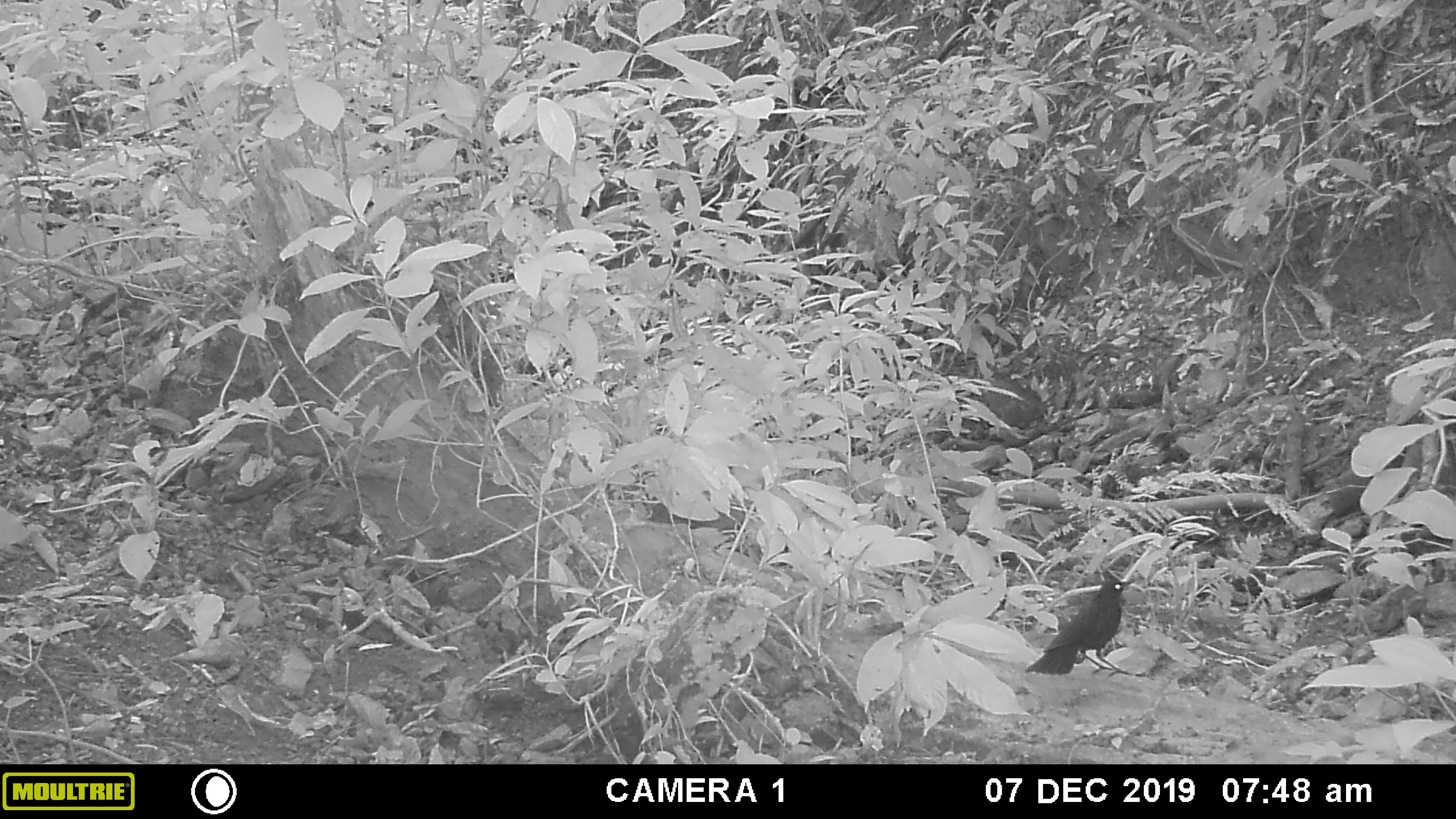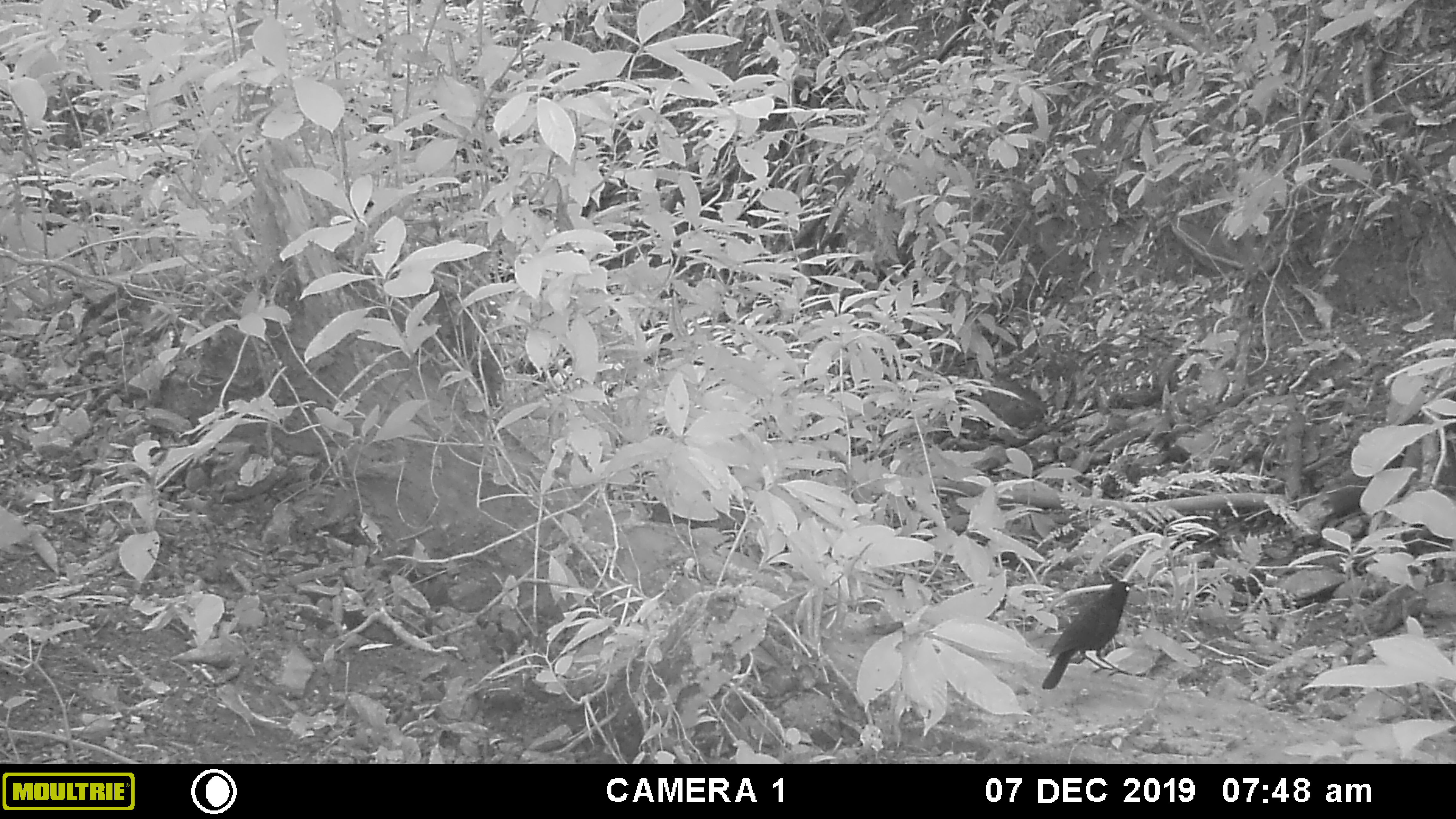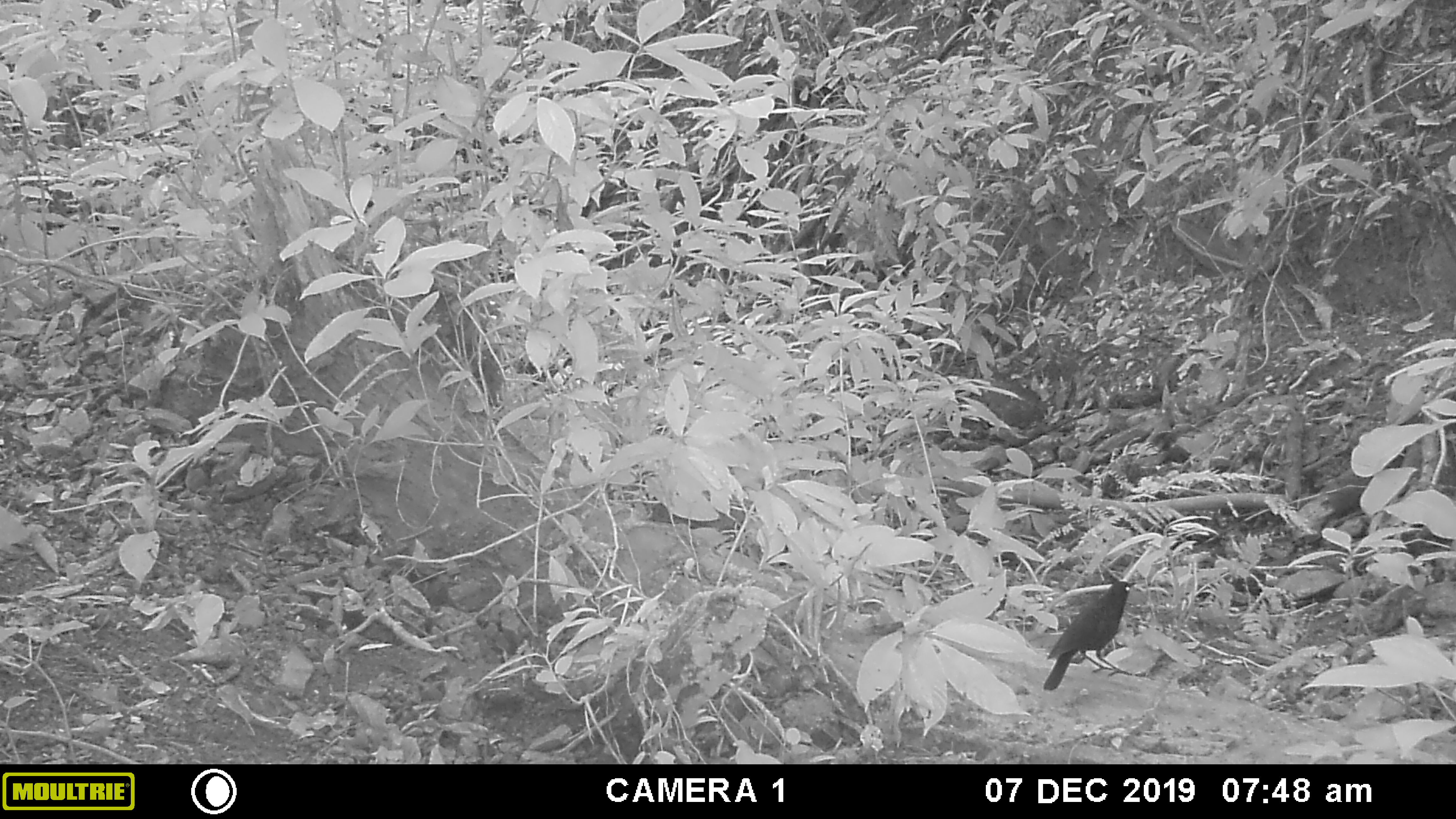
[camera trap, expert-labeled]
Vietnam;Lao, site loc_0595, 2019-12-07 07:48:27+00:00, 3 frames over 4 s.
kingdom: Animalia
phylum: Chordata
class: Aves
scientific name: Aves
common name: bird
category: unidentified bird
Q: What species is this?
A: Unidentified bird (bird) (Aves).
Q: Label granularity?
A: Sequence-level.